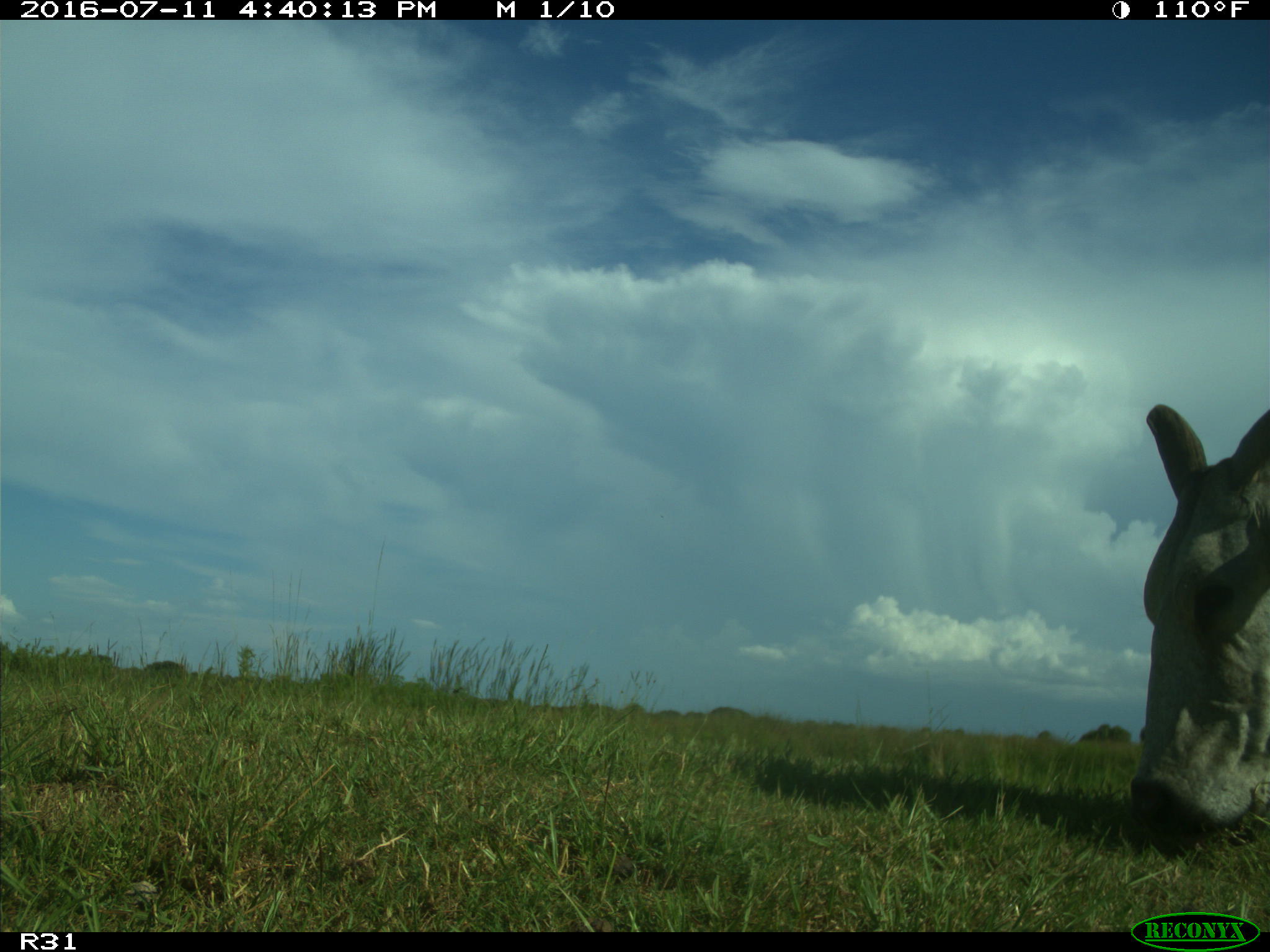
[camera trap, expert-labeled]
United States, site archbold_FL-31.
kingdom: Animalia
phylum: Chordata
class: Mammalia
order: Artiodactyla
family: Bovidae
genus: Bos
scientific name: Bos taurus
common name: domestic cow